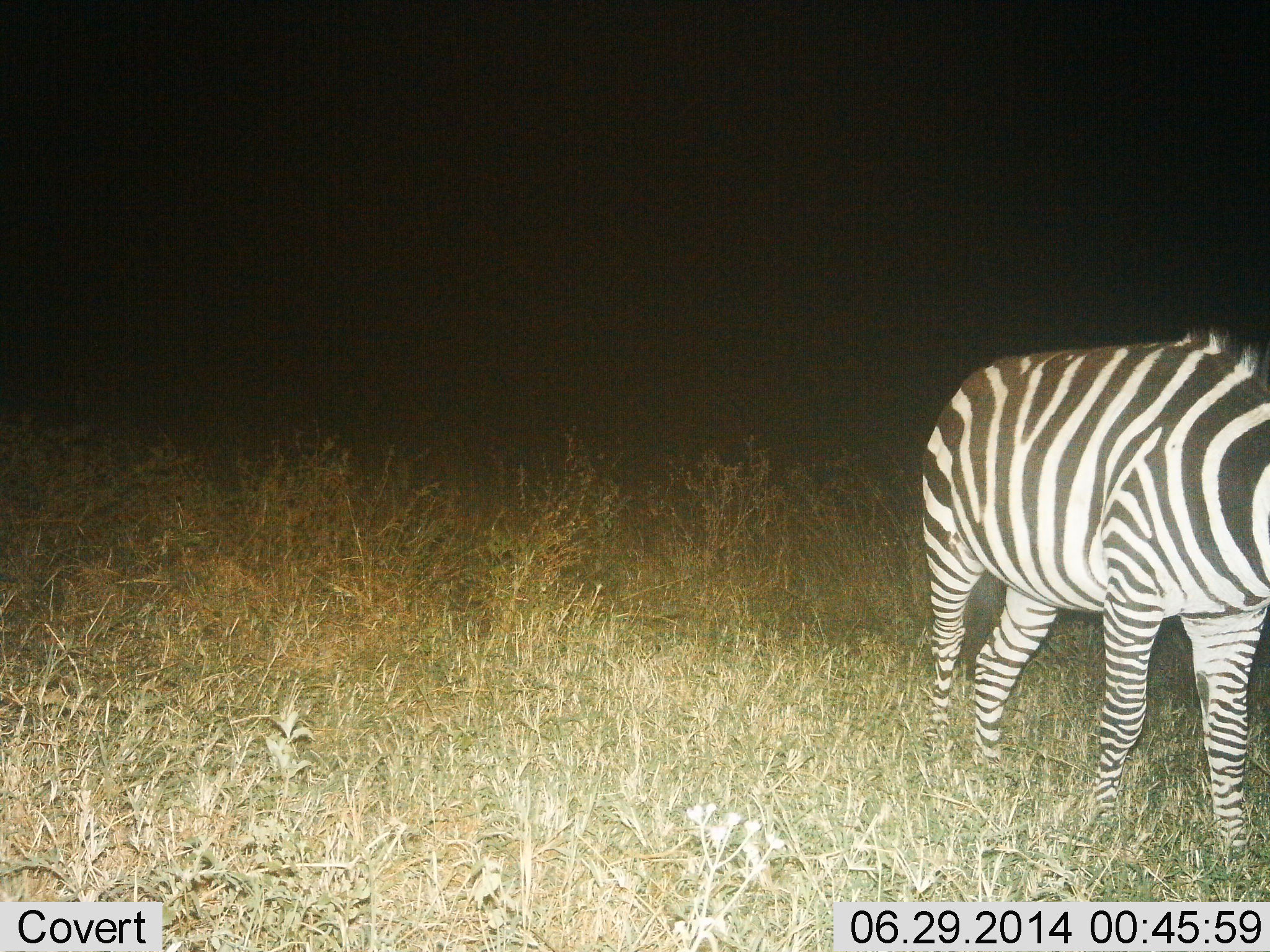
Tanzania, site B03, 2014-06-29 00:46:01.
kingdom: Animalia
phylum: Chordata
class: Mammalia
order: Perissodactyla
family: Equidae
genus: Equus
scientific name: Equus quagga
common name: plains zebra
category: zebra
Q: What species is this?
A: Zebra (plains zebra) (Equus quagga).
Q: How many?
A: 1.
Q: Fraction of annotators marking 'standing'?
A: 60%.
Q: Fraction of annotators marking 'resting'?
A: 0%.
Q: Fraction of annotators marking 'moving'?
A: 40%.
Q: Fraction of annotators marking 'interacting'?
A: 0%.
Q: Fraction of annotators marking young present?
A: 0%.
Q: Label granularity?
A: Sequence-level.